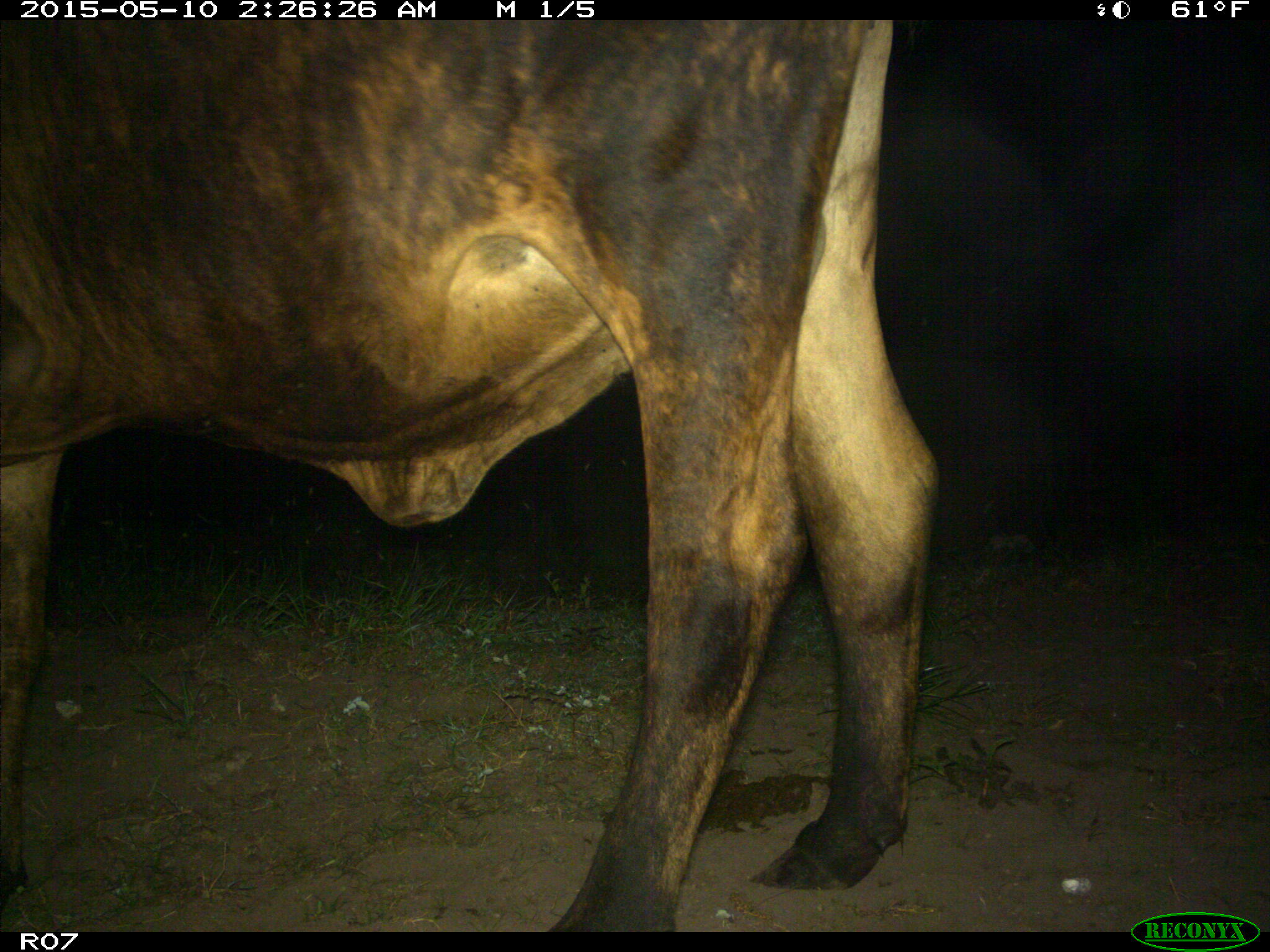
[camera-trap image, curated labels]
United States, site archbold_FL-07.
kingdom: Animalia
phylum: Chordata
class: Mammalia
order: Artiodactyla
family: Bovidae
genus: Bos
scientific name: Bos taurus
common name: domestic cow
Bos taurus (domestic cow).